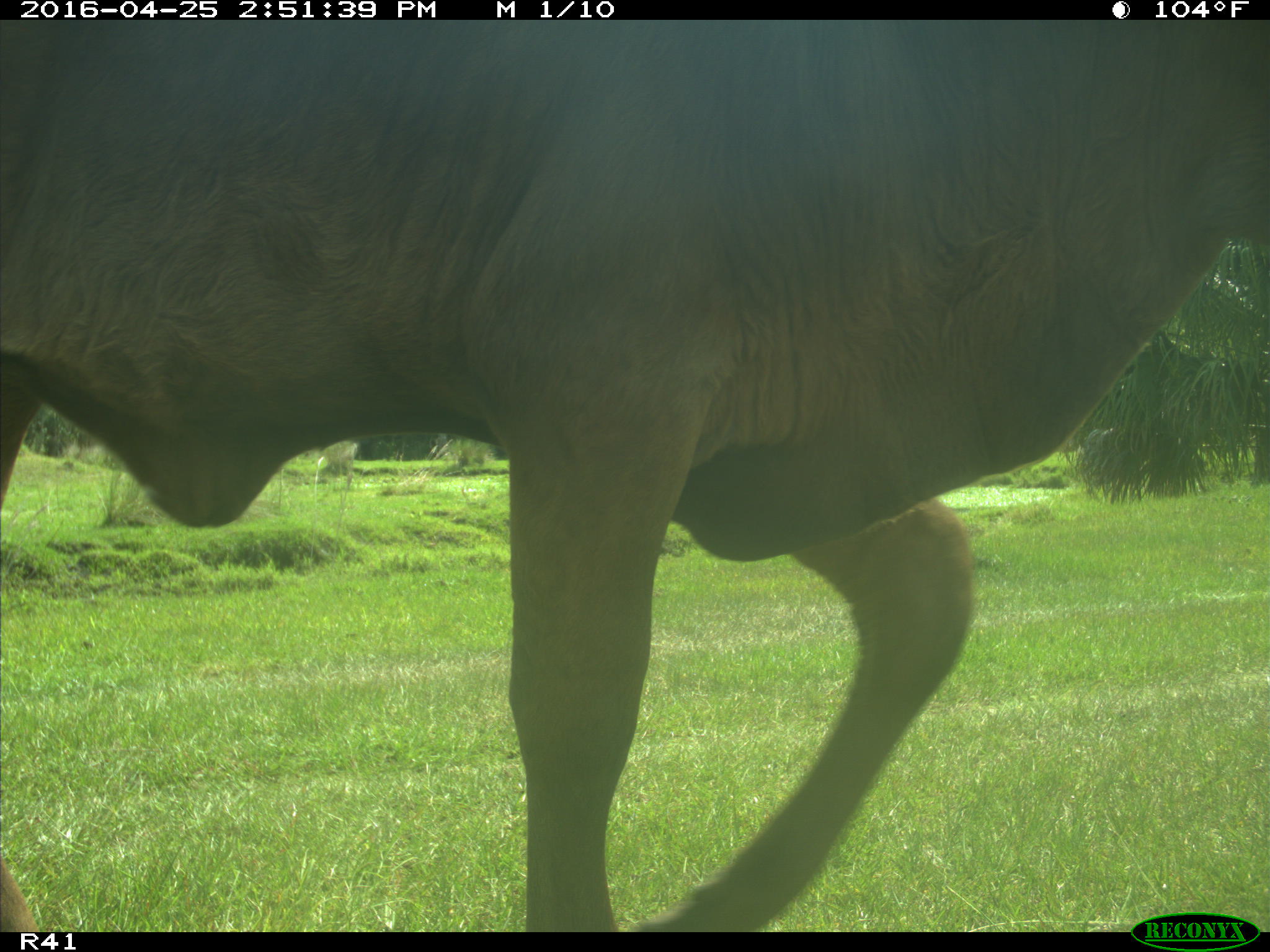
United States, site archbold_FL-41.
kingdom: Animalia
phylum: Chordata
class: Mammalia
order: Artiodactyla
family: Bovidae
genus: Bos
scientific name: Bos taurus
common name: domestic cow